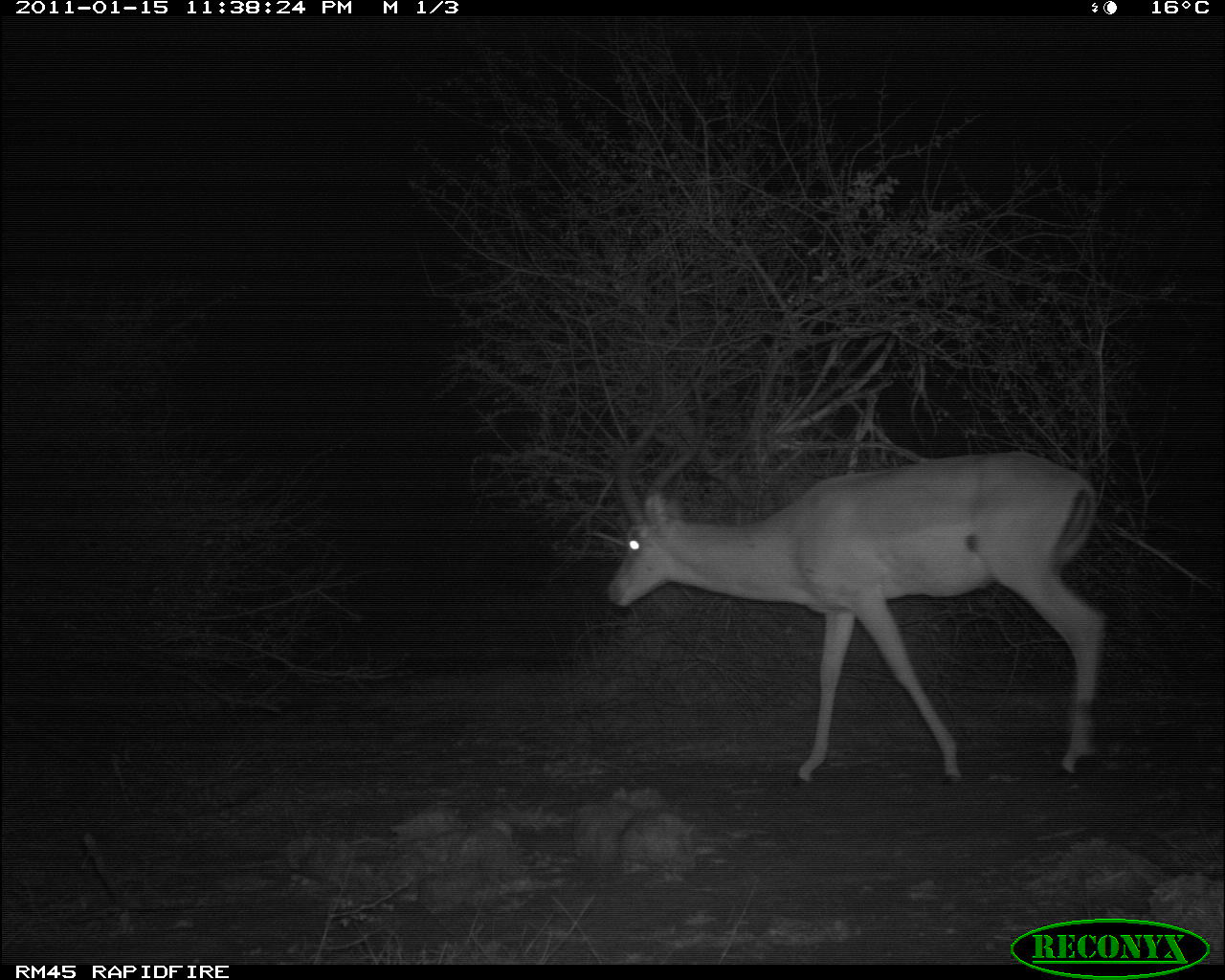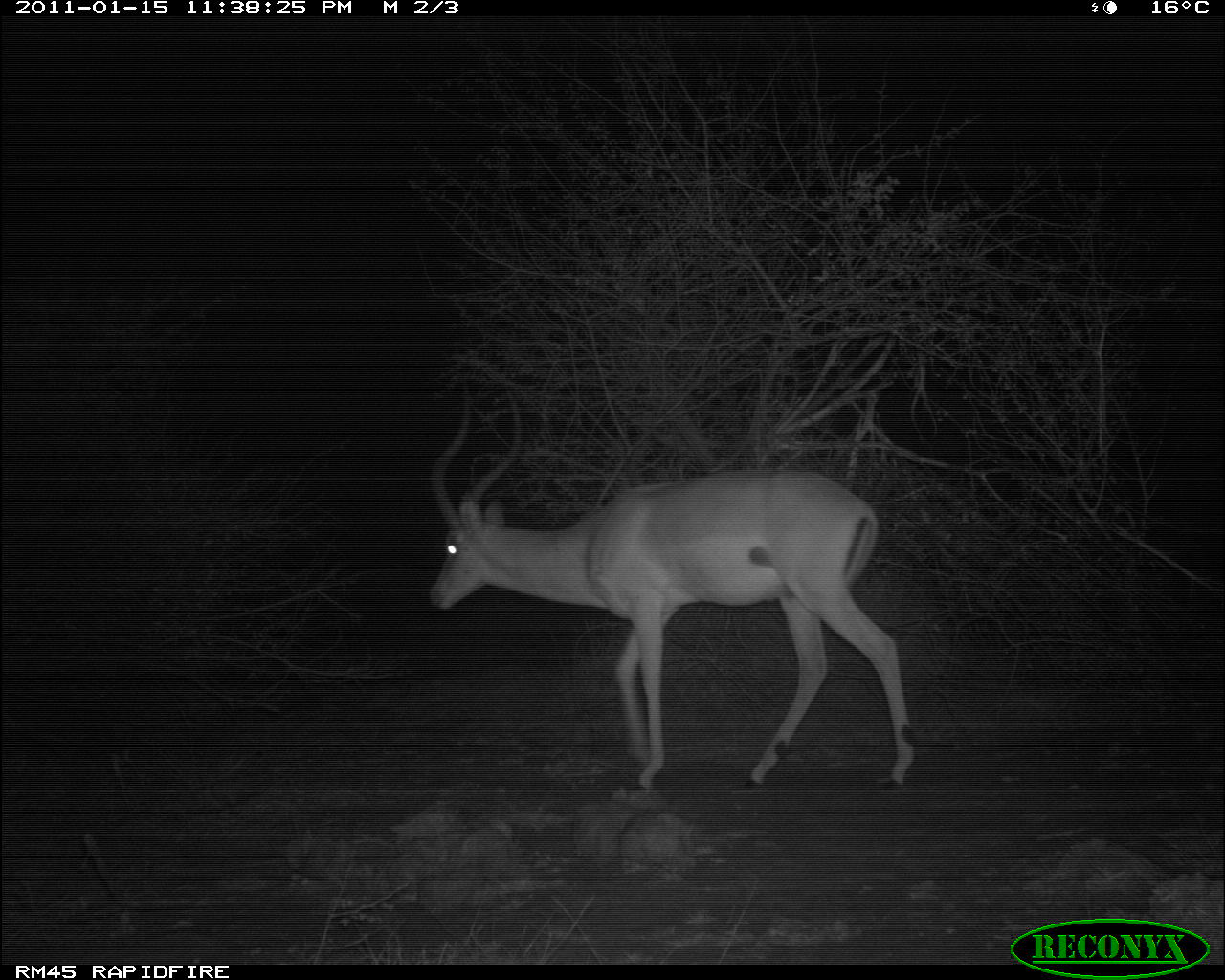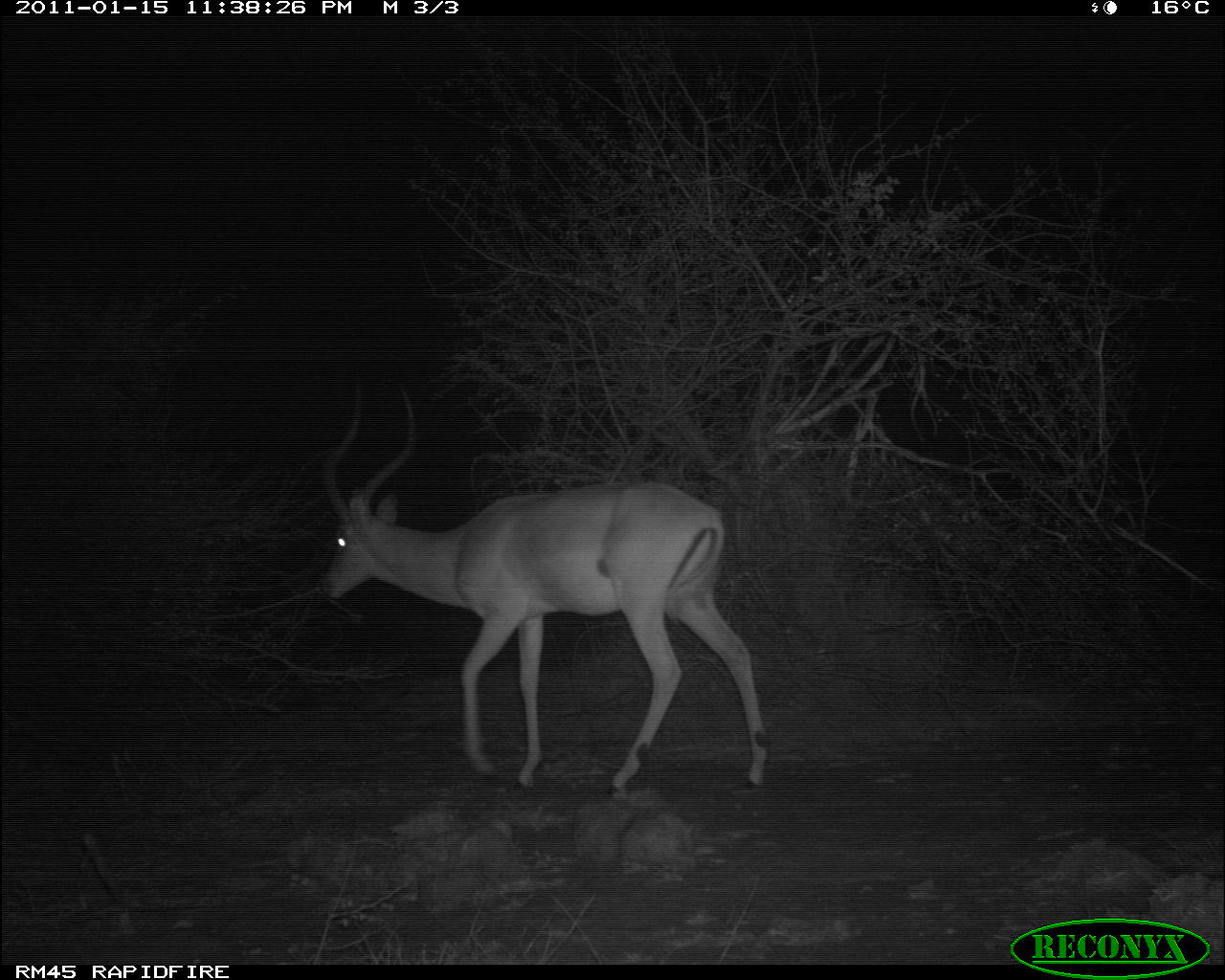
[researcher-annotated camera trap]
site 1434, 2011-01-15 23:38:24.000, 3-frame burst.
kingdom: Animalia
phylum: Chordata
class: Mammalia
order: Artiodactyla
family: Bovidae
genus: Aepyceros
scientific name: Aepyceros melampus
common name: impala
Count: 1.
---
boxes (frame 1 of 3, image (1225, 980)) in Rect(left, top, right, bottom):
aepyceros melampus: Rect(600, 383, 1100, 789)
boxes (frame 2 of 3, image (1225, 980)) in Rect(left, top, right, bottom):
aepyceros melampus: Rect(427, 375, 917, 789)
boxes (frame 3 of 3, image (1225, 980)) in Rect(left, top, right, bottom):
aepyceros melampus: Rect(309, 376, 770, 798)